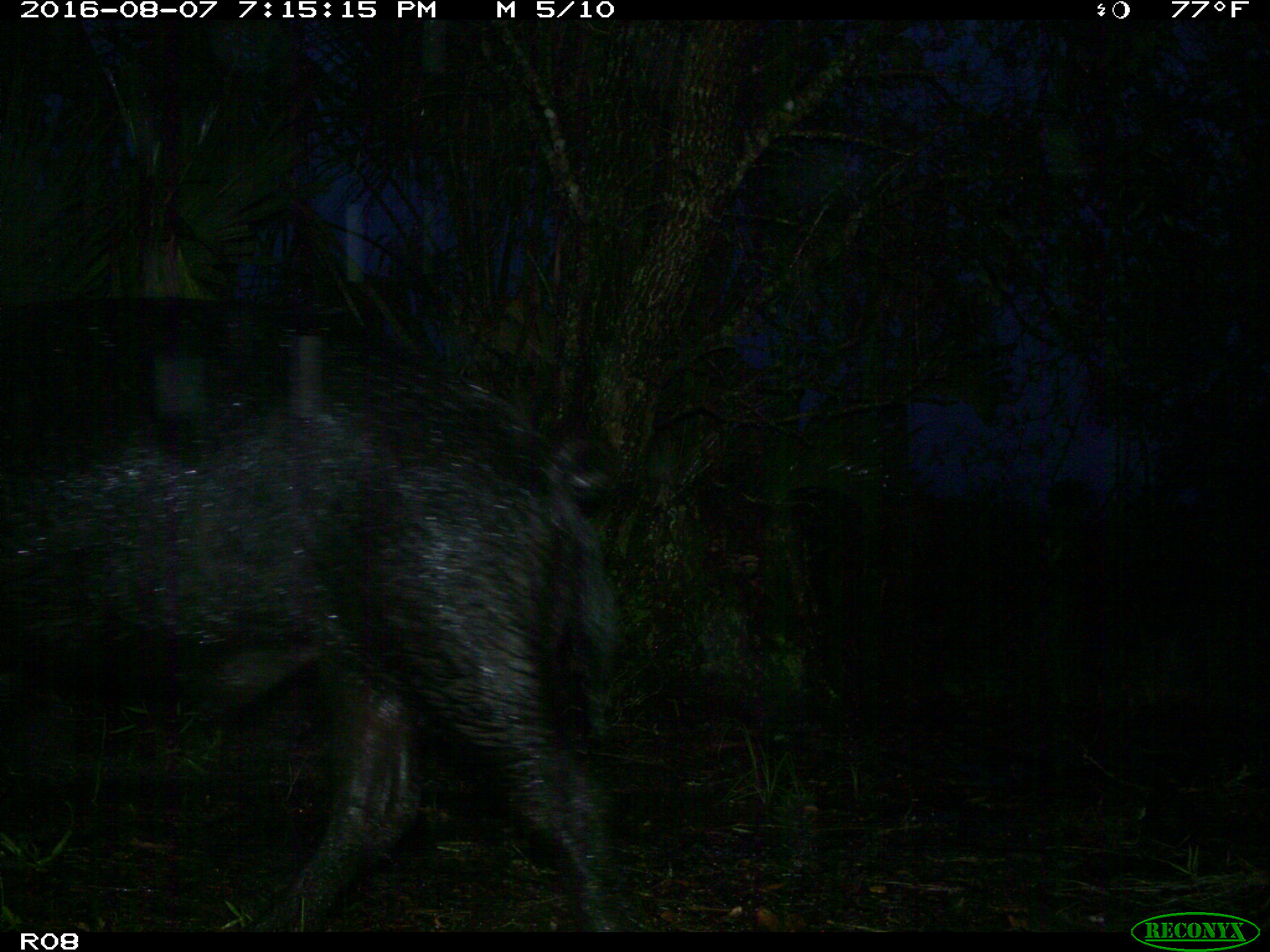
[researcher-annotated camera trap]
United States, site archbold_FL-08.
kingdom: Animalia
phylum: Chordata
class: Mammalia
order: Artiodactyla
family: Suidae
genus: Sus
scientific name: Sus scrofa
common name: wild boar